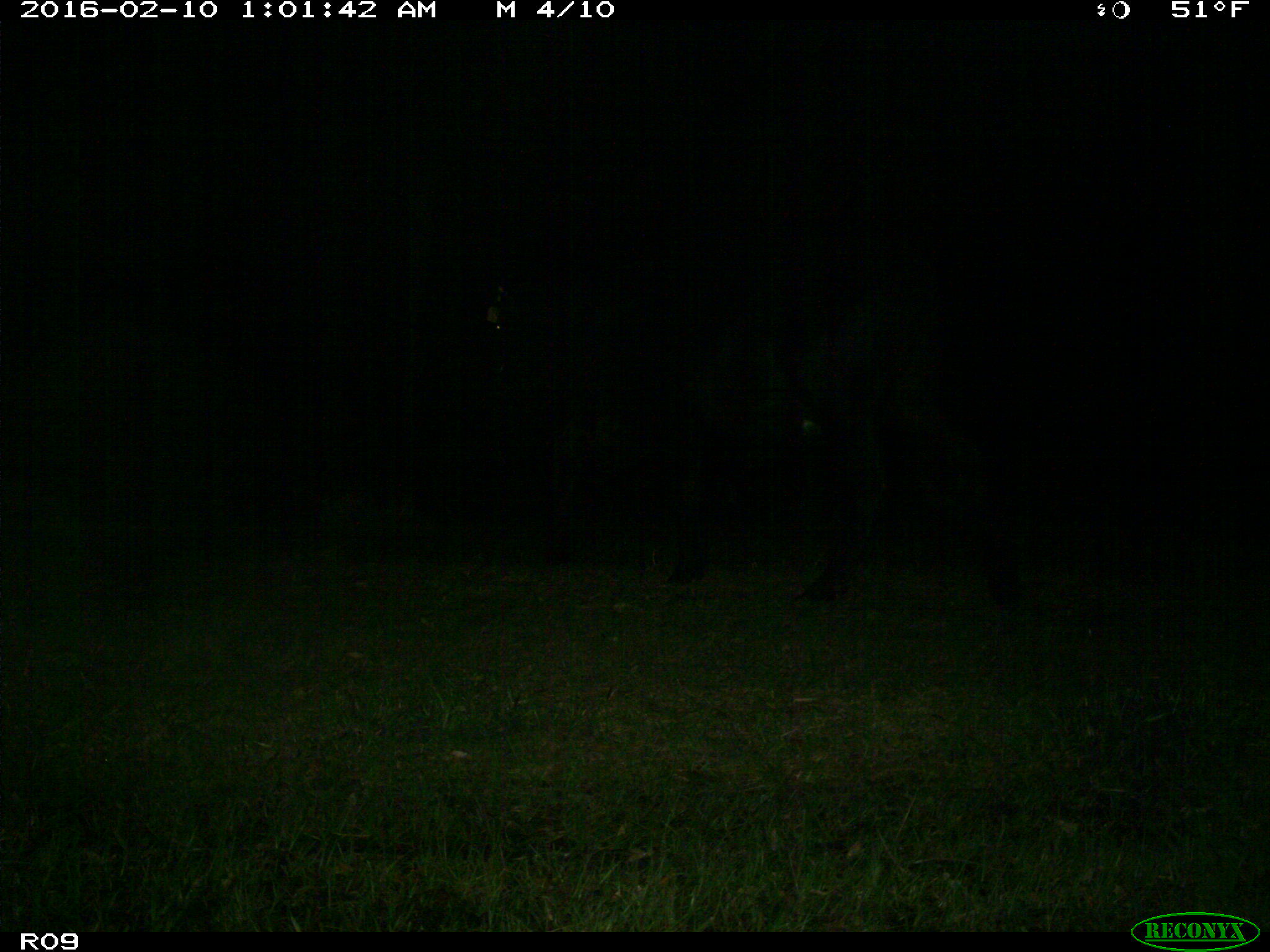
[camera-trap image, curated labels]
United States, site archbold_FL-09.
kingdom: Animalia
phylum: Chordata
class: Mammalia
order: Artiodactyla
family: Bovidae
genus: Bos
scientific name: Bos taurus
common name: domestic cow